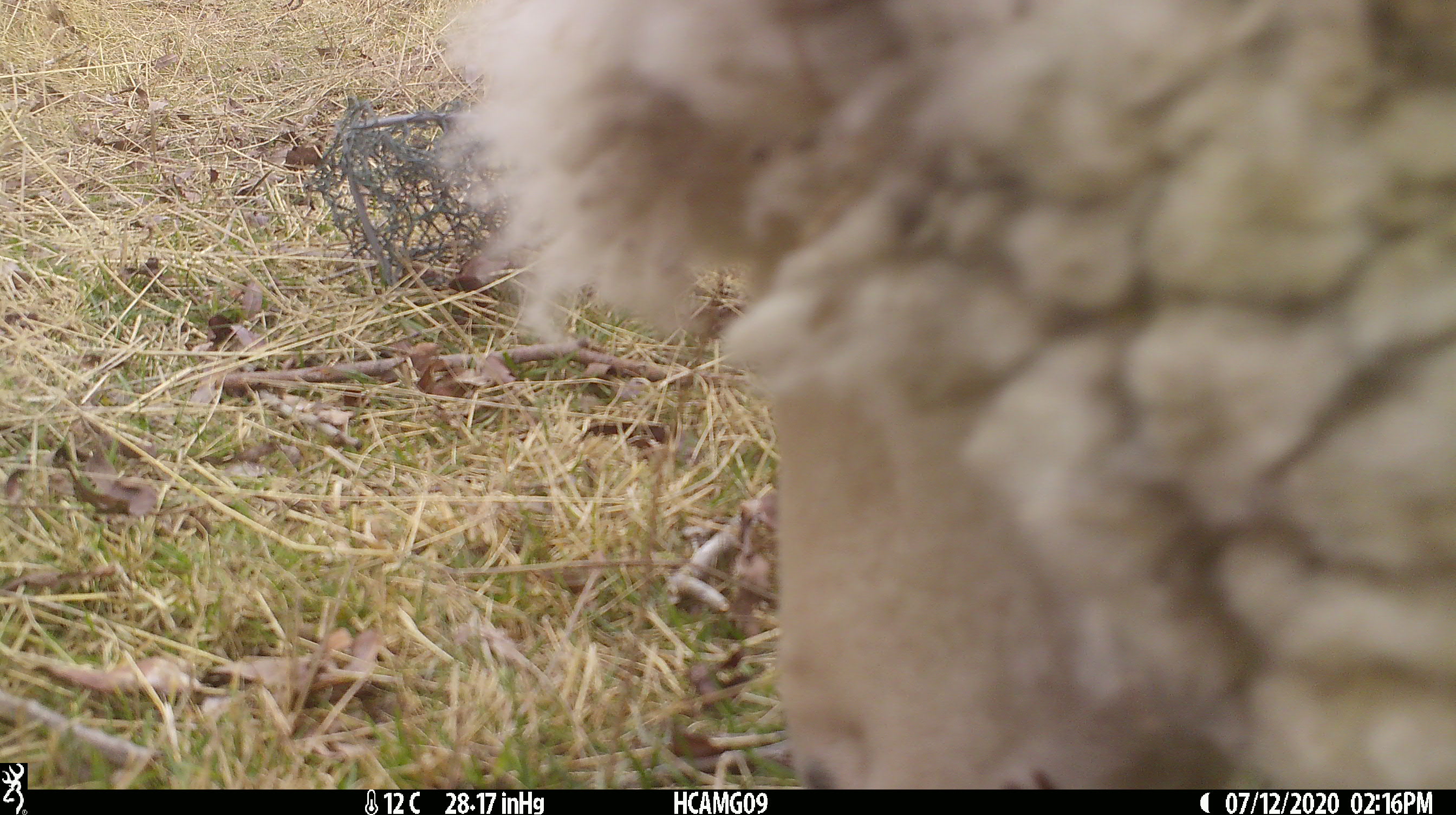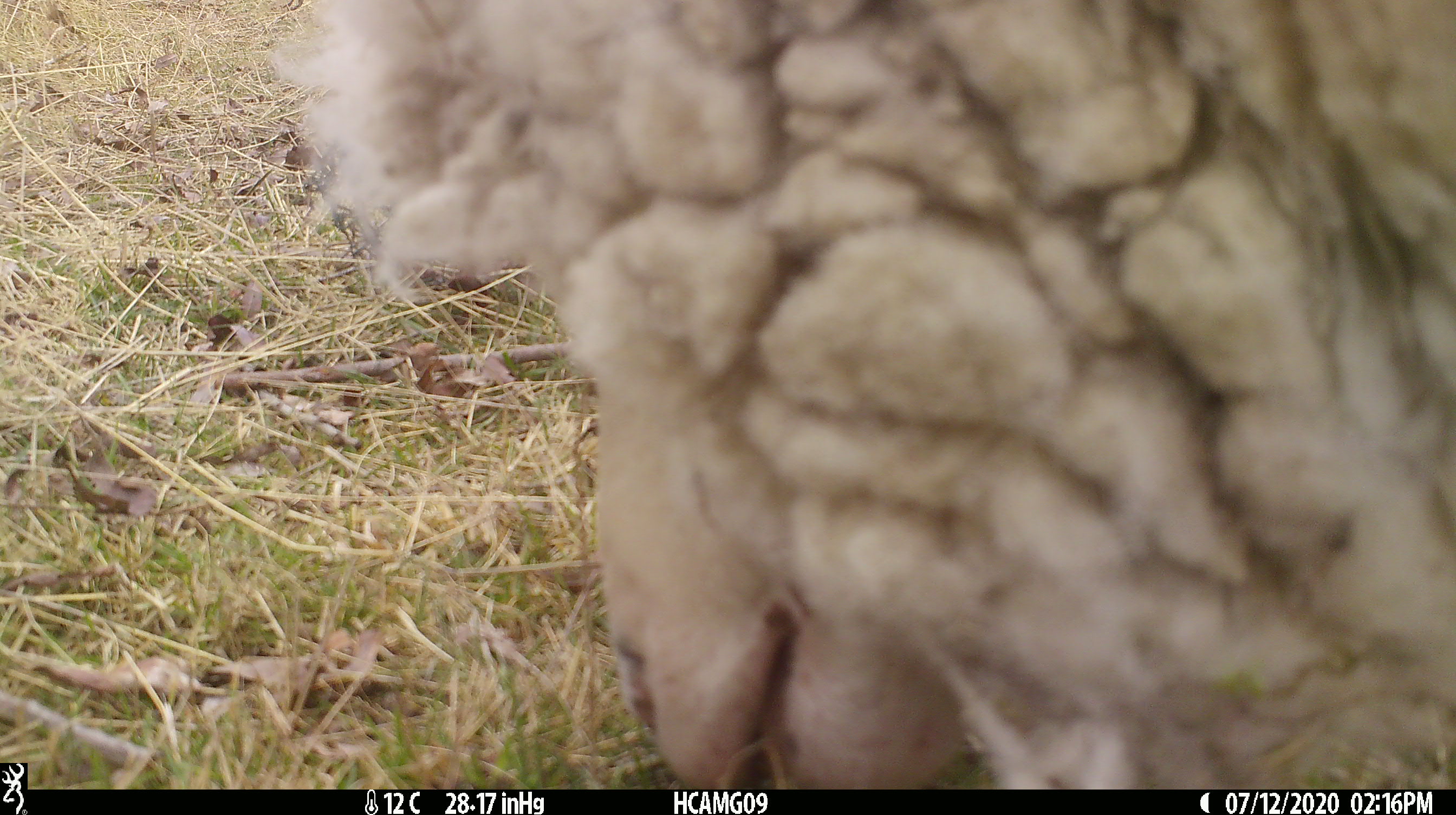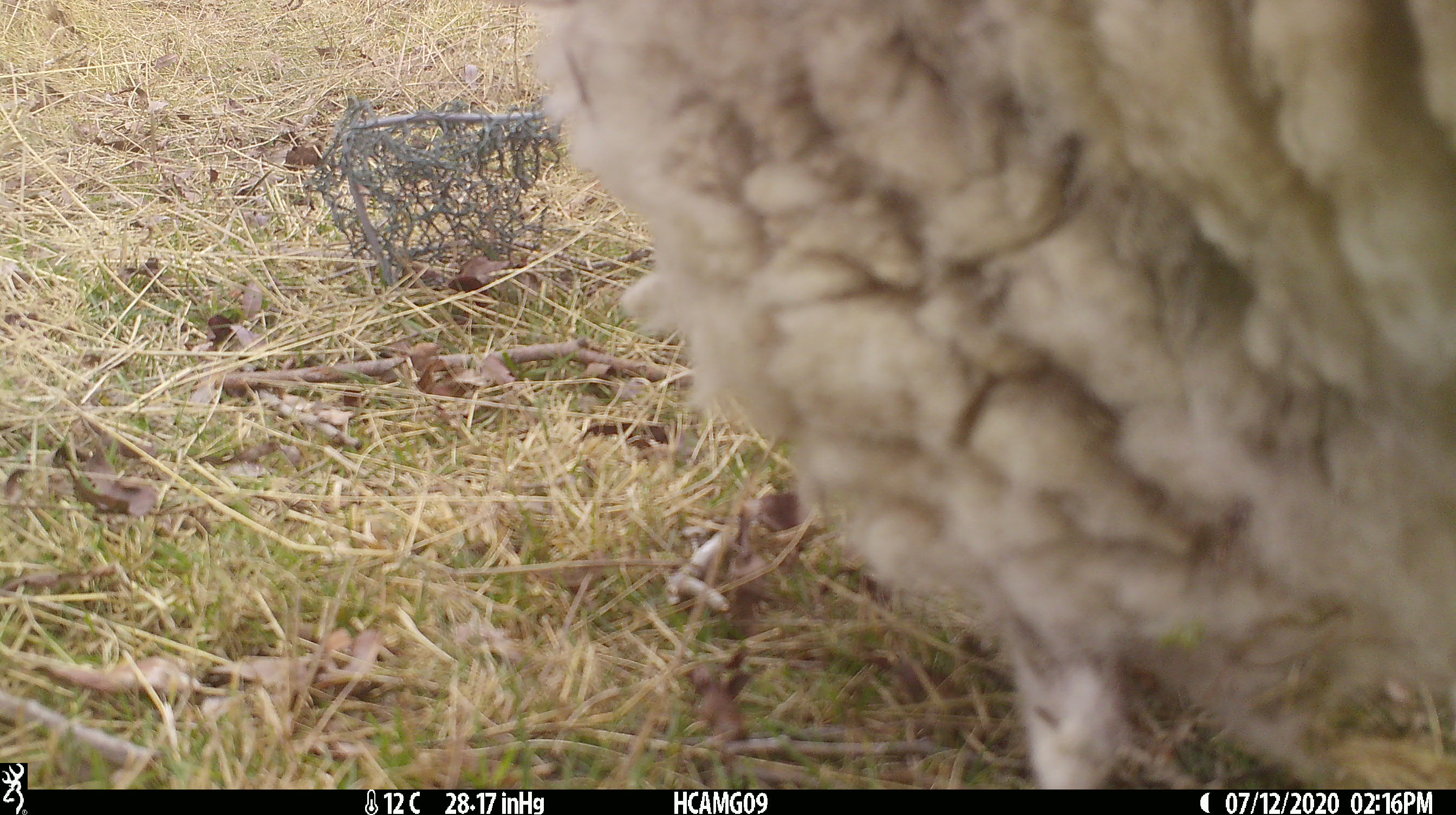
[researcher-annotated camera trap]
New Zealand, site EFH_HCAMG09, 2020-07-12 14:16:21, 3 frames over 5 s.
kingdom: Animalia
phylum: Chordata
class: Mammalia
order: Artiodactyla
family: Bovidae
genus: Ovis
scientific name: Ovis aries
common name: domestic sheep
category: sheep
Sheep (domestic sheep) (Ovis aries).